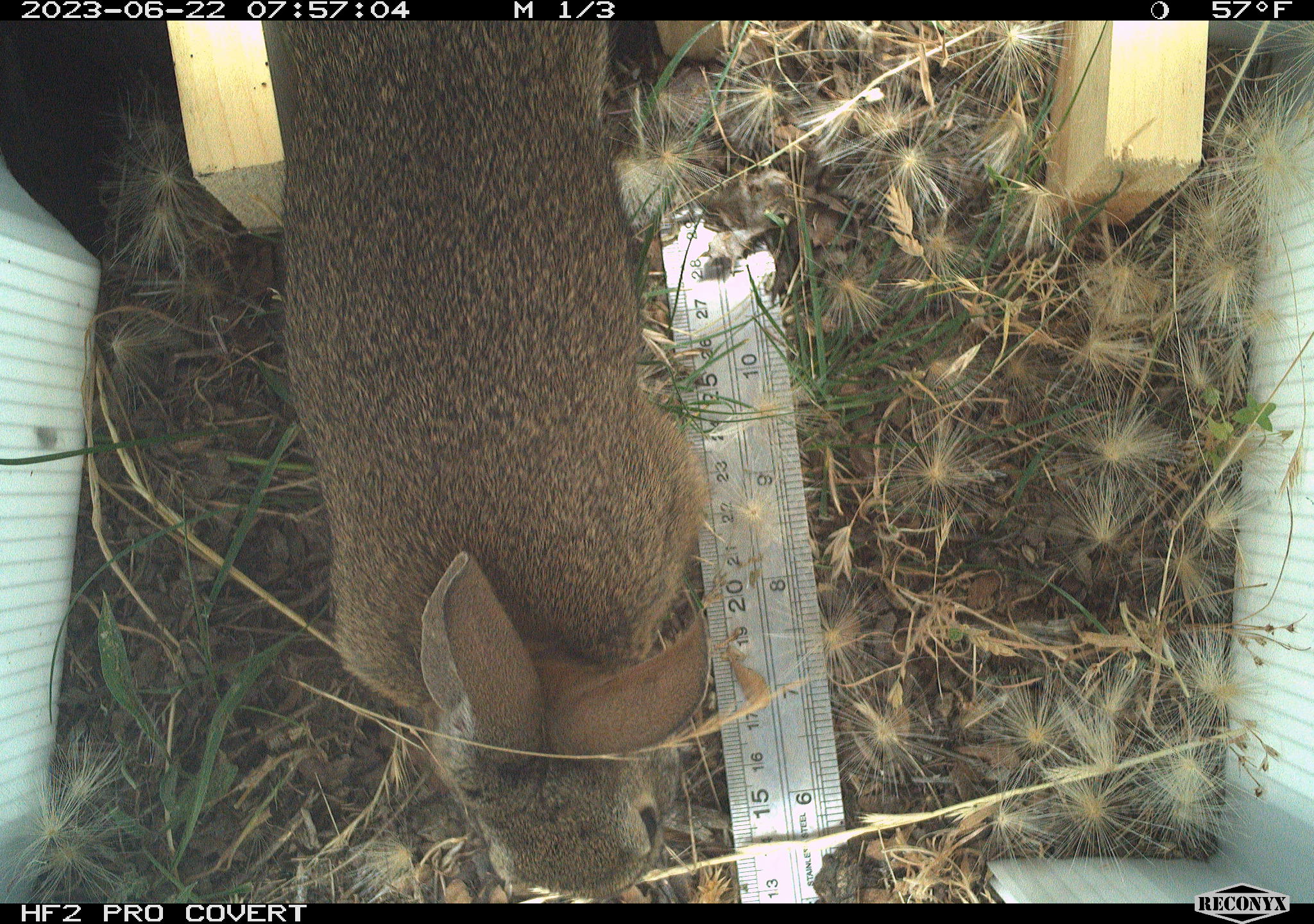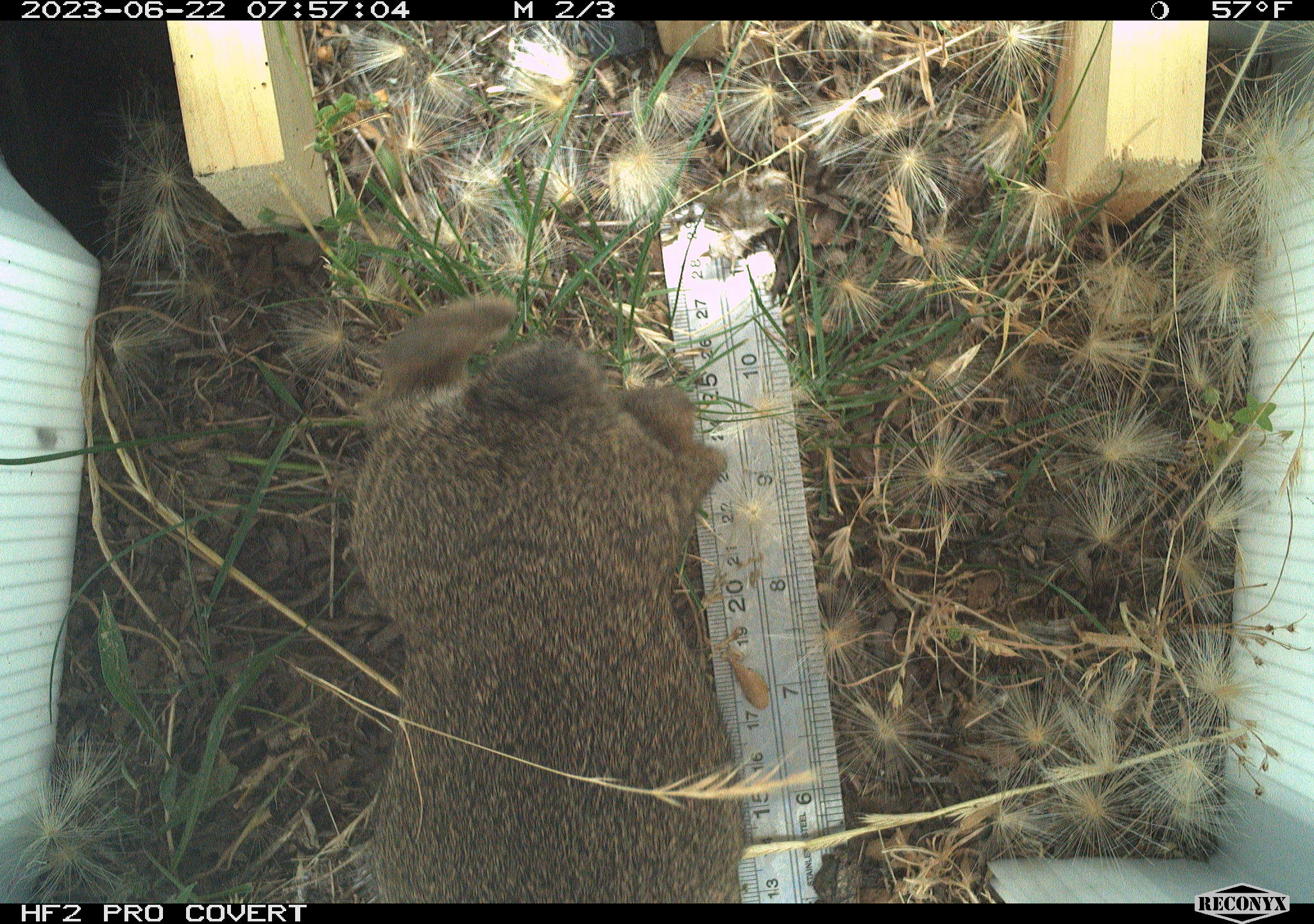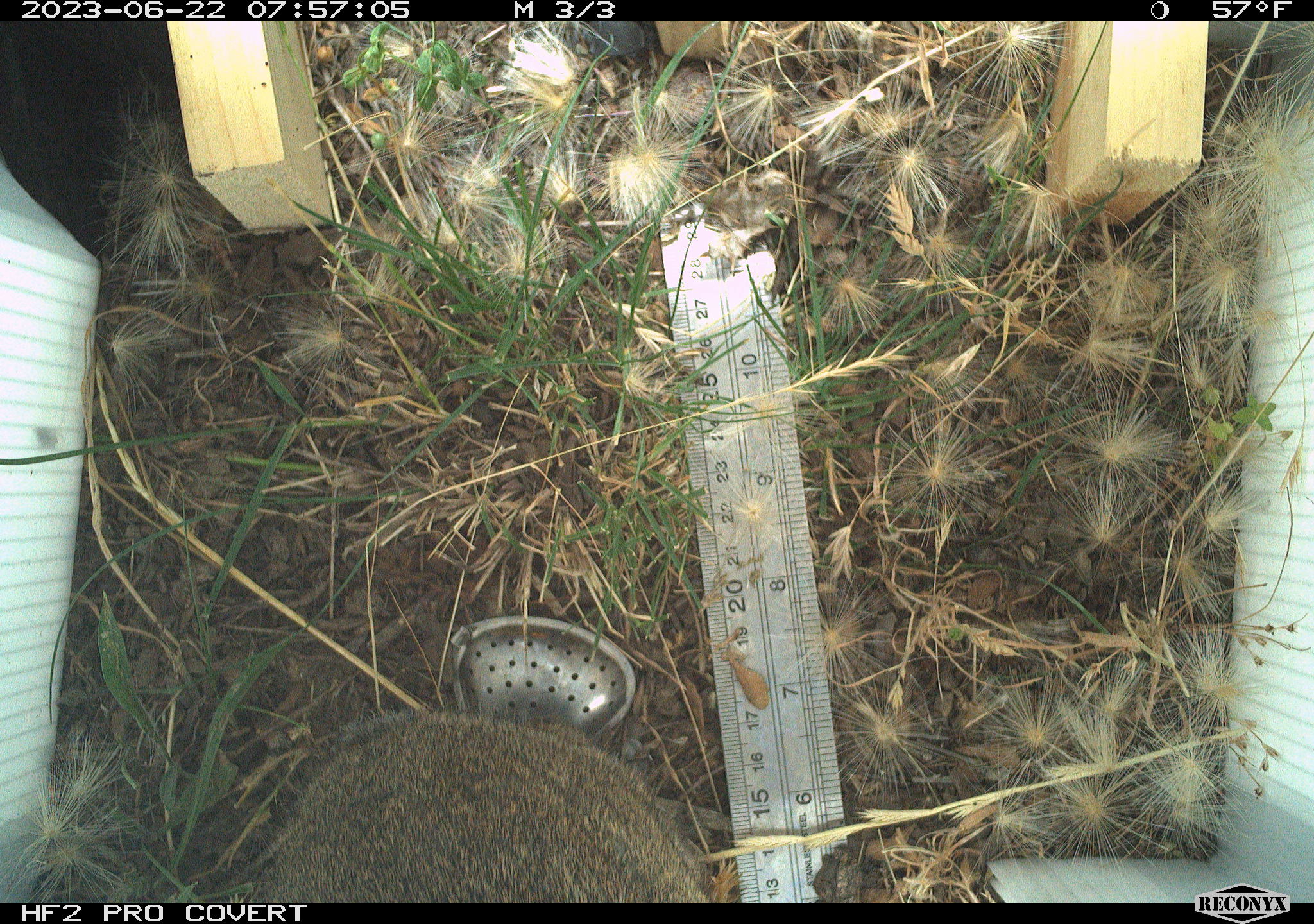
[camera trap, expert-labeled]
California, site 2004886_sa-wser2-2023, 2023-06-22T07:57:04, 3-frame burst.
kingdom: Animalia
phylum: Chordata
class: Mammalia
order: Lagomorpha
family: Leporidae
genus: Sylvilagus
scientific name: Sylvilagus bachmani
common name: brush rabbit